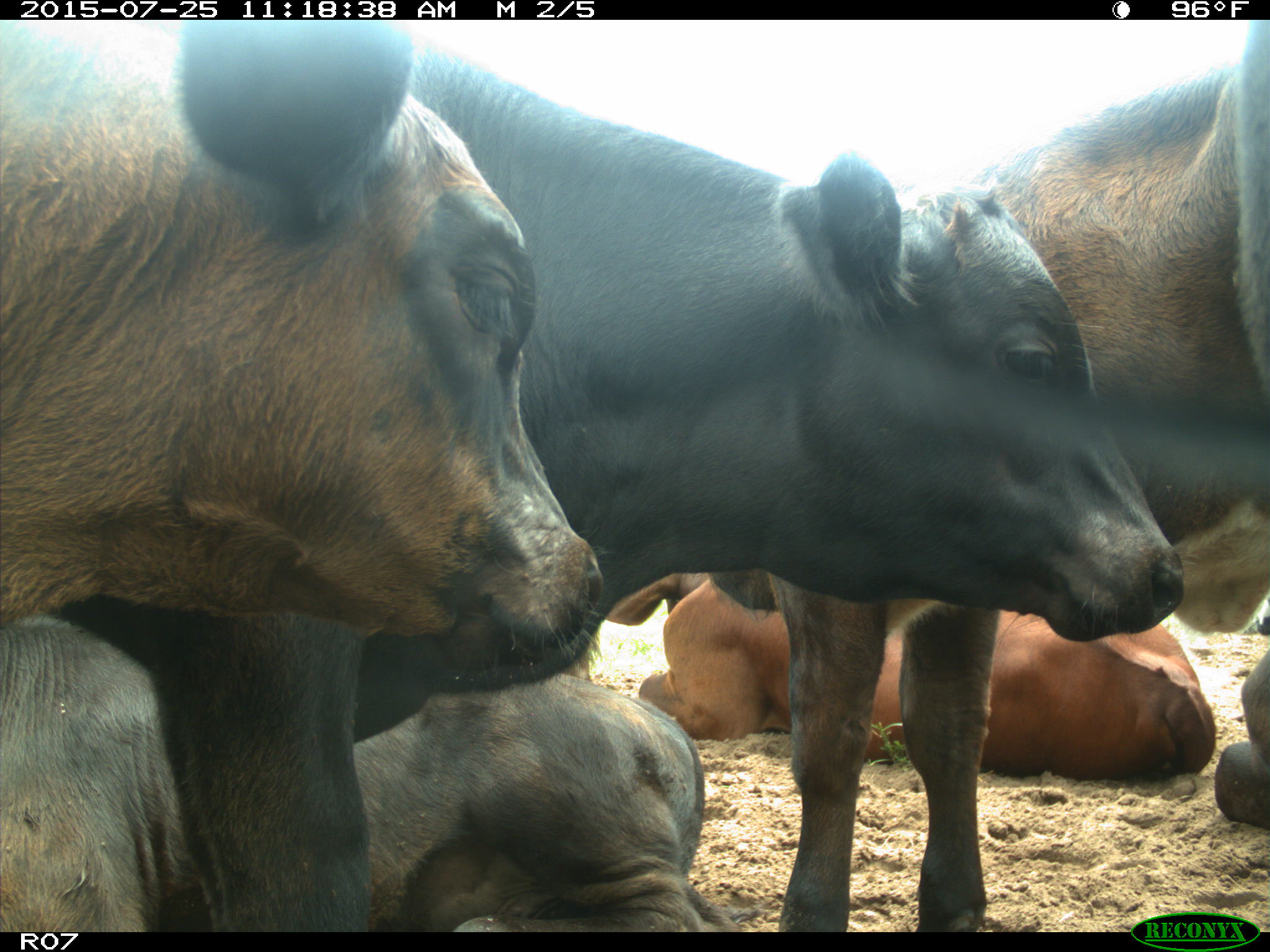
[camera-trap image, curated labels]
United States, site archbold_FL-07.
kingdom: Animalia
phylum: Chordata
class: Mammalia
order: Artiodactyla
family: Bovidae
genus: Bos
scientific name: Bos taurus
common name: domestic cow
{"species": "Bos taurus (domestic cow)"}